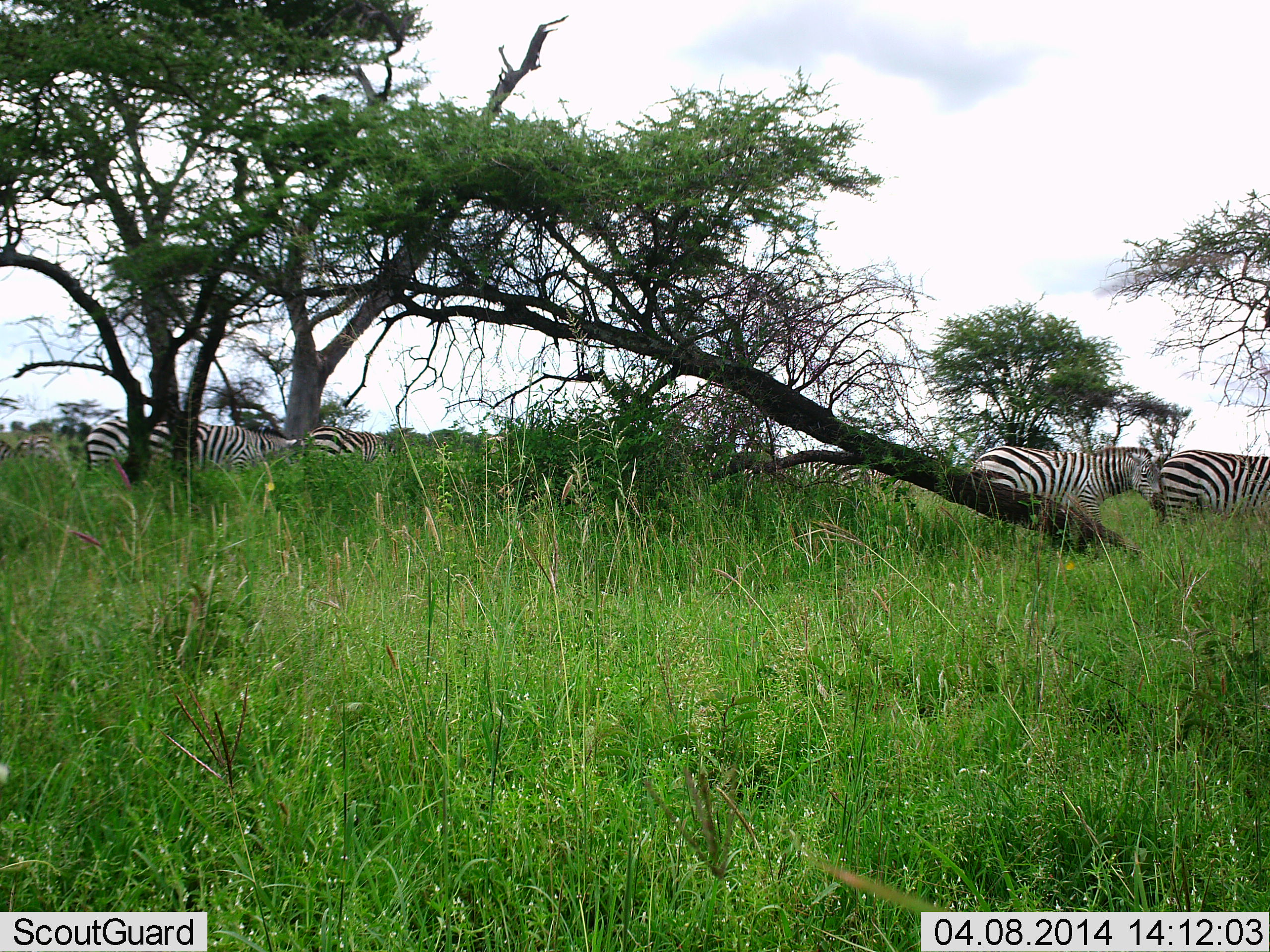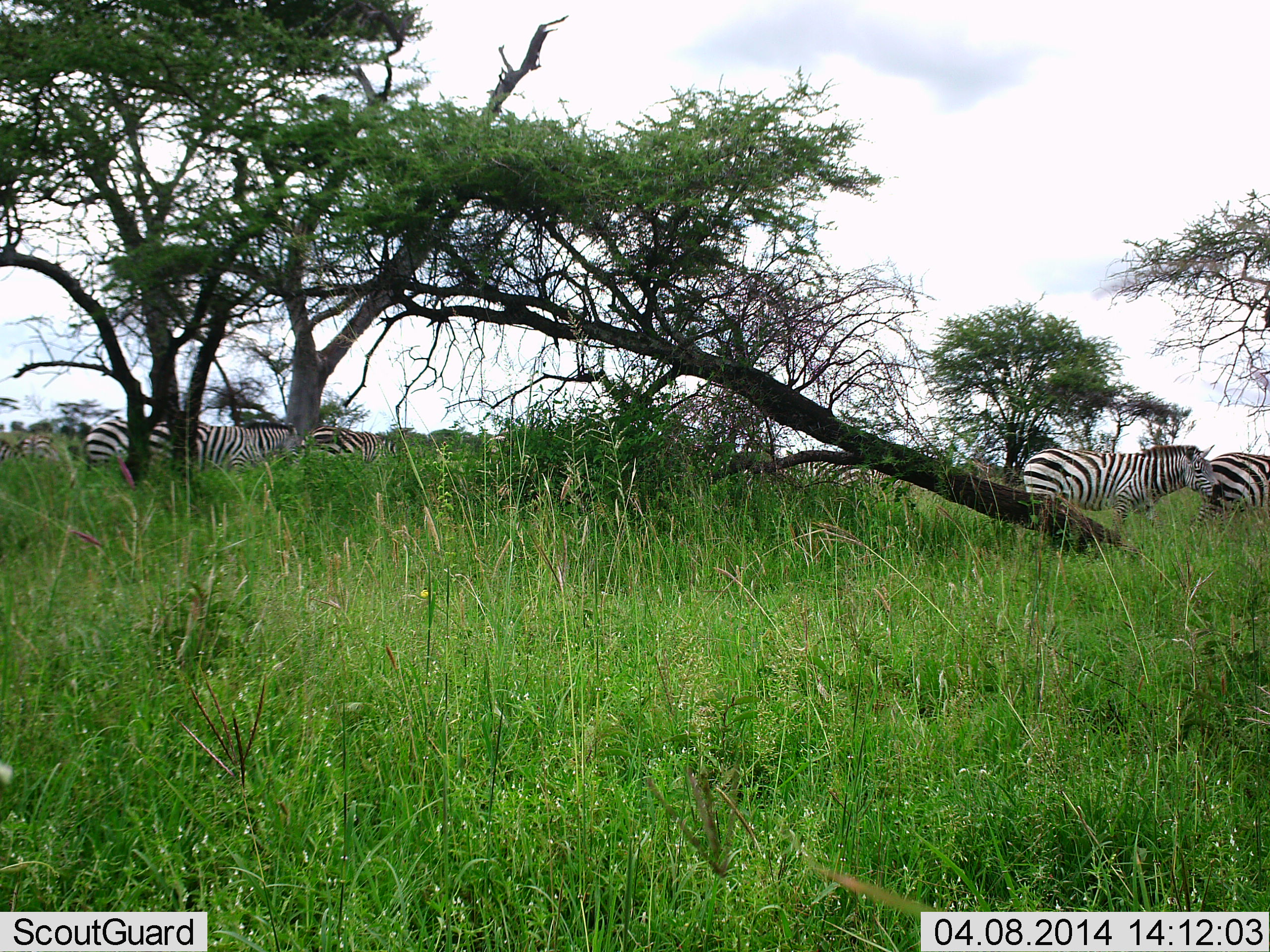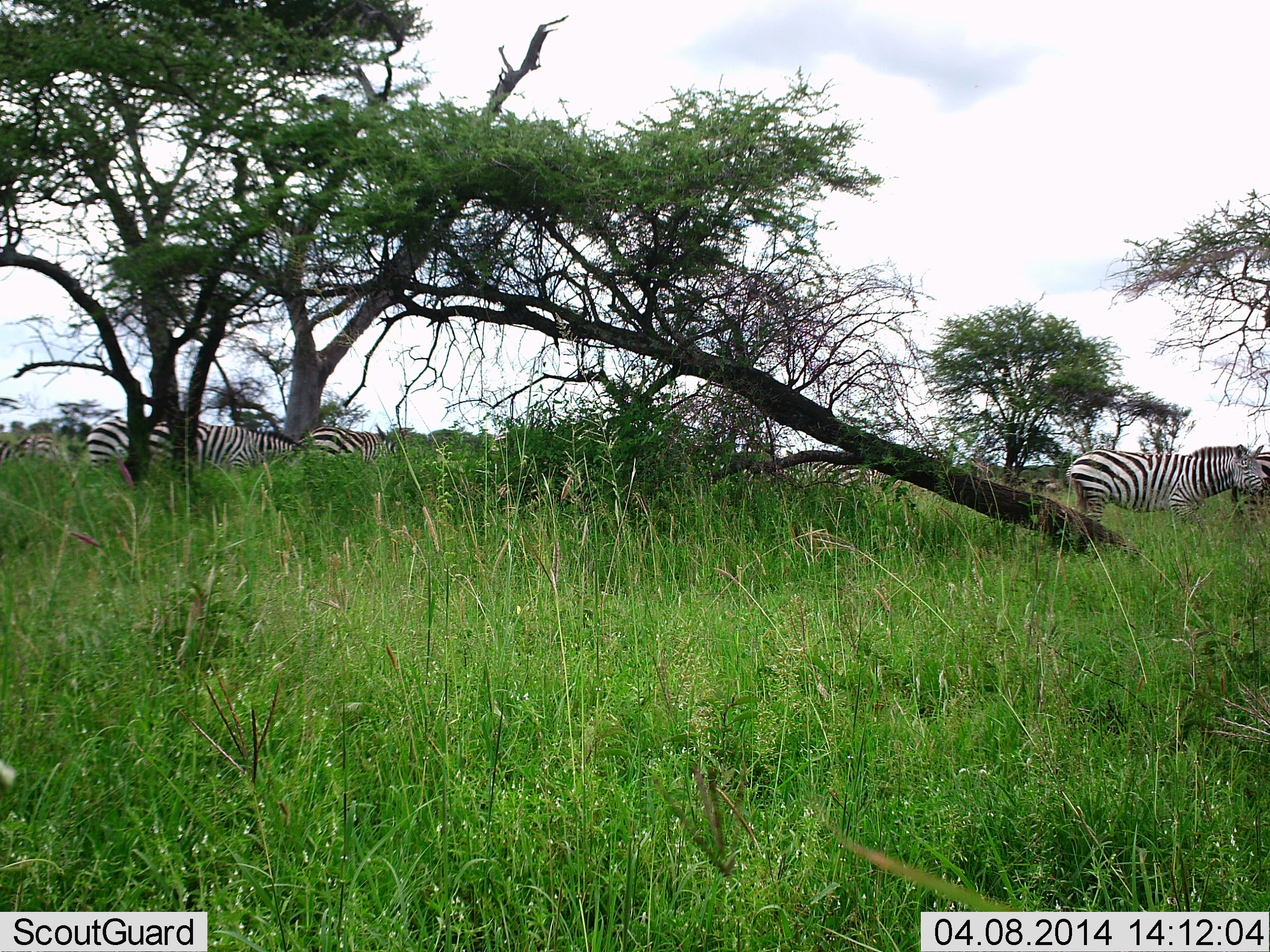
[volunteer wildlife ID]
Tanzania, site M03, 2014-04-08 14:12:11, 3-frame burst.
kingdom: Animalia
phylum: Chordata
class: Mammalia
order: Perissodactyla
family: Equidae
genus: Equus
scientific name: Equus quagga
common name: plains zebra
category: zebra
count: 5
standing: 80%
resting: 0%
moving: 70%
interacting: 0%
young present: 0%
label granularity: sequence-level